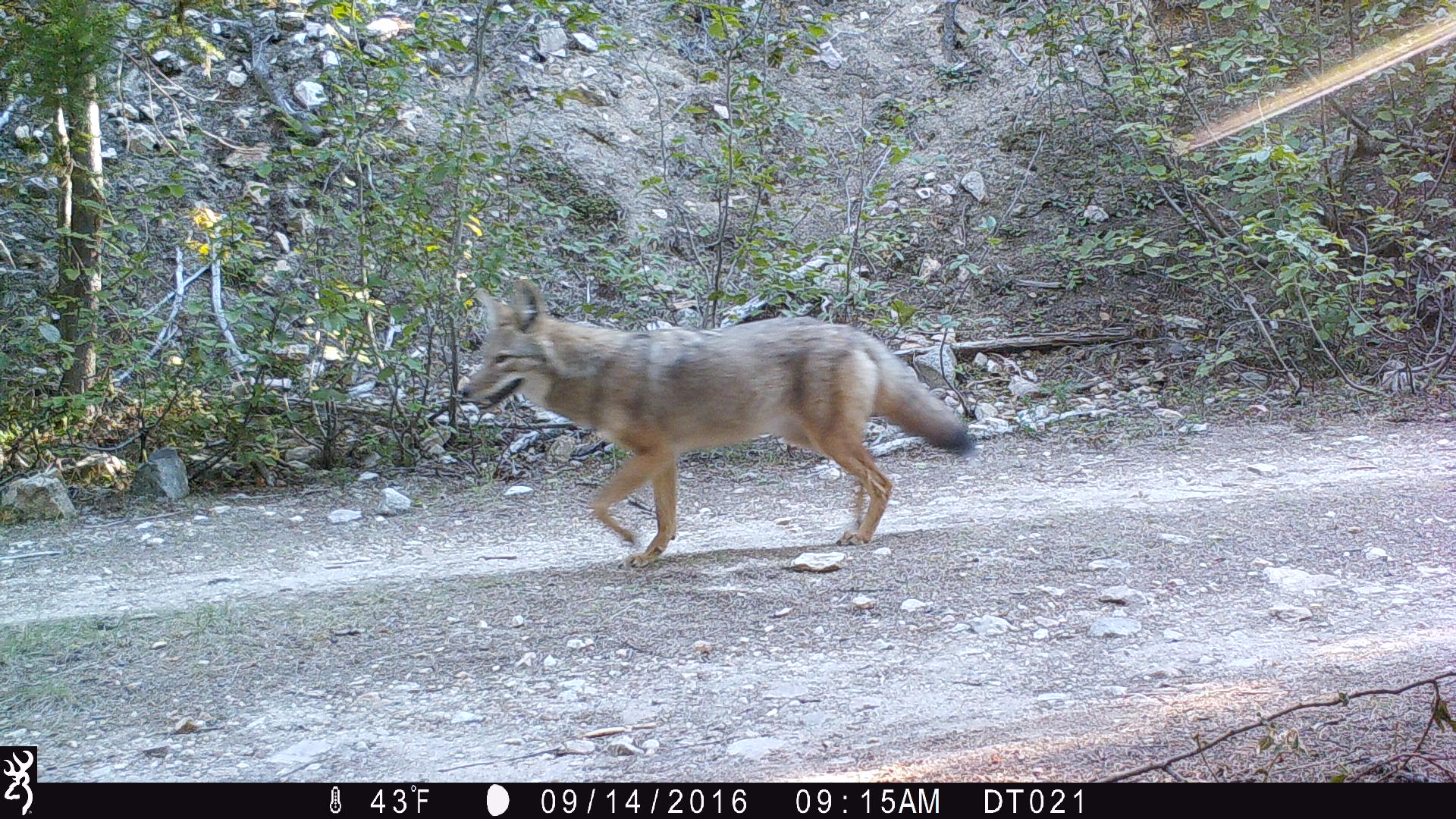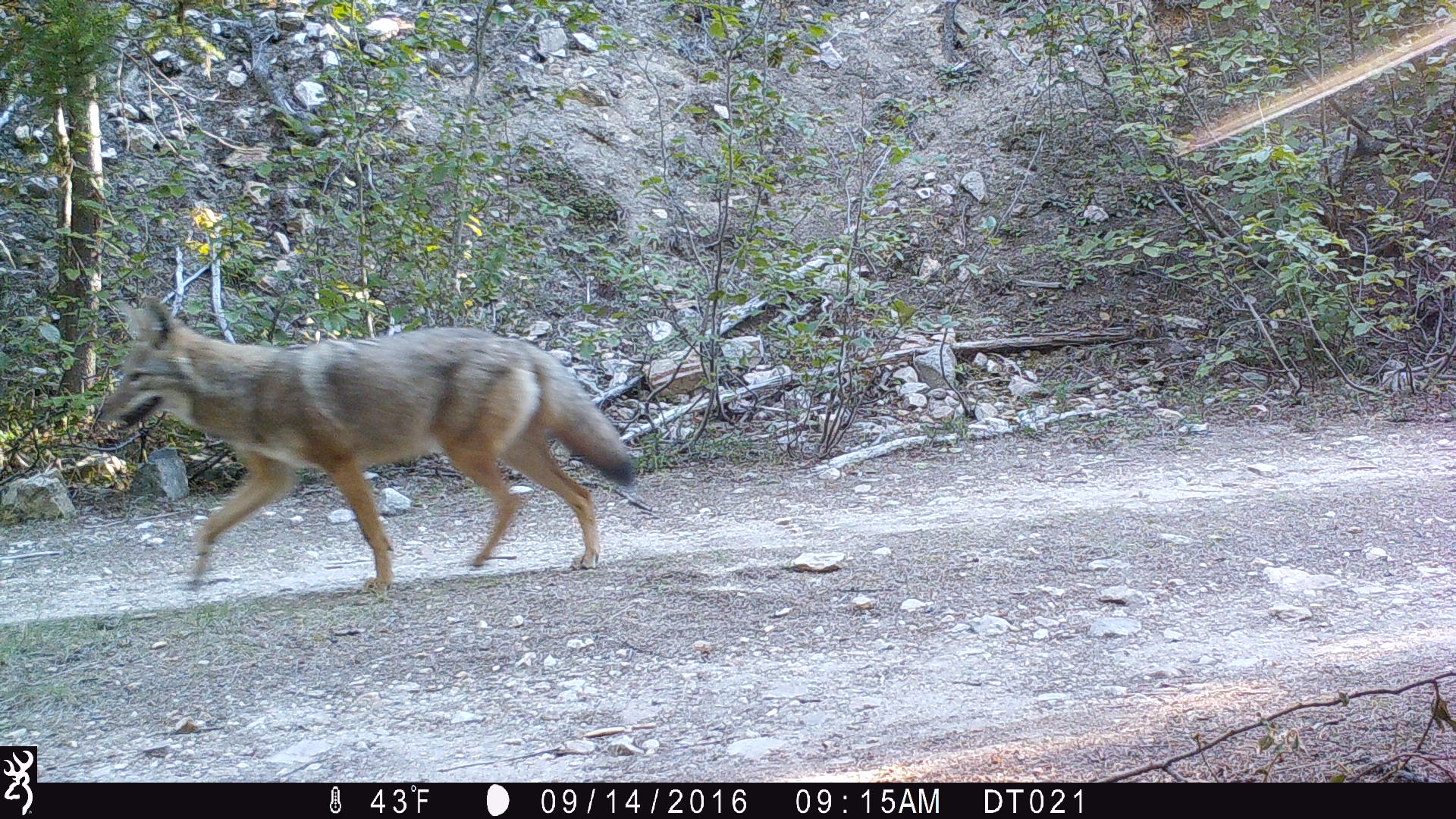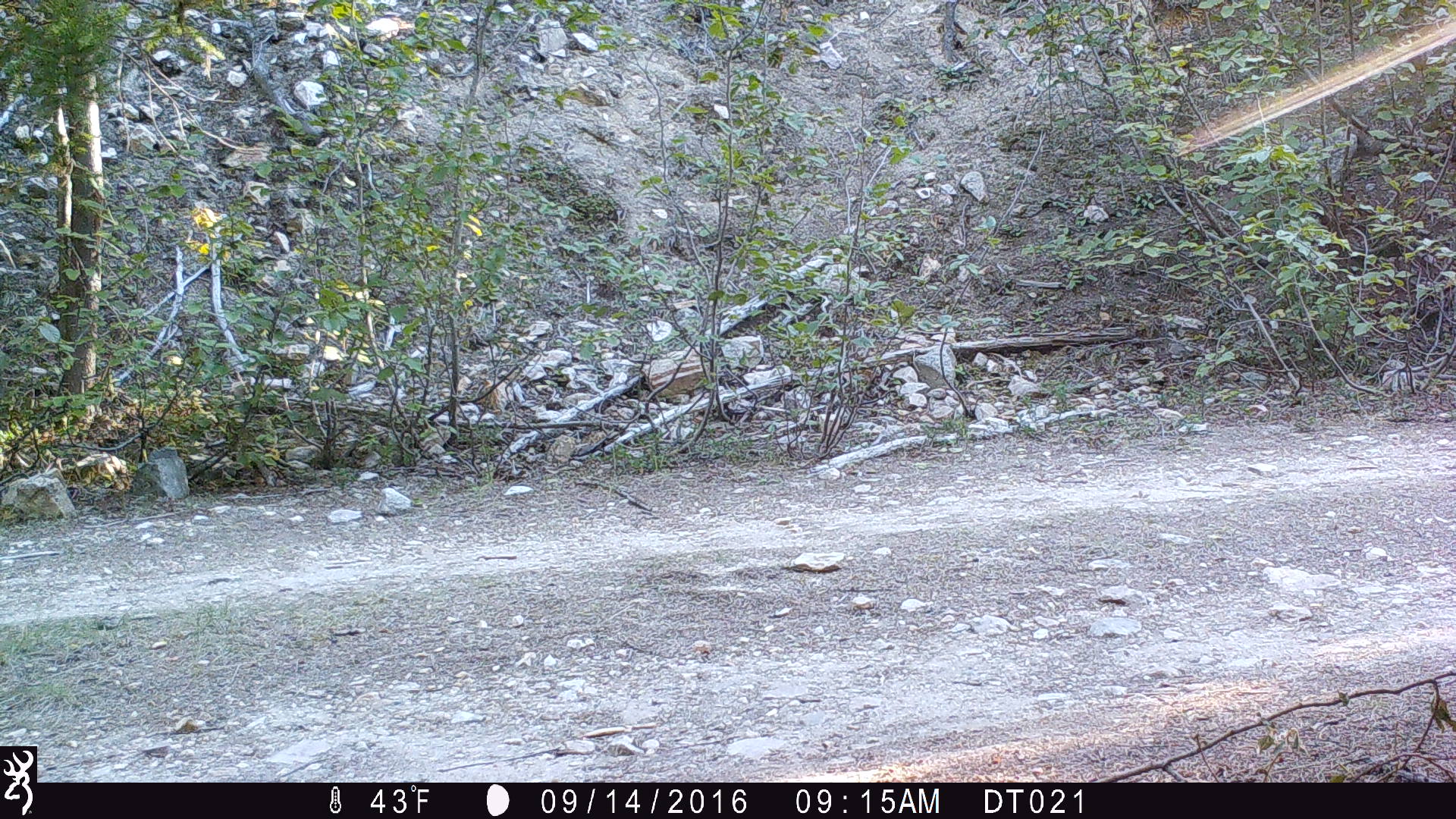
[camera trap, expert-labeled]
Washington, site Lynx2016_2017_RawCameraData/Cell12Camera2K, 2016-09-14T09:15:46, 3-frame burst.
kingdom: Animalia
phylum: Chordata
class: Mammalia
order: Carnivora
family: Canidae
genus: Canis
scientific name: Canis latrans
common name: coyote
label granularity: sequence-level